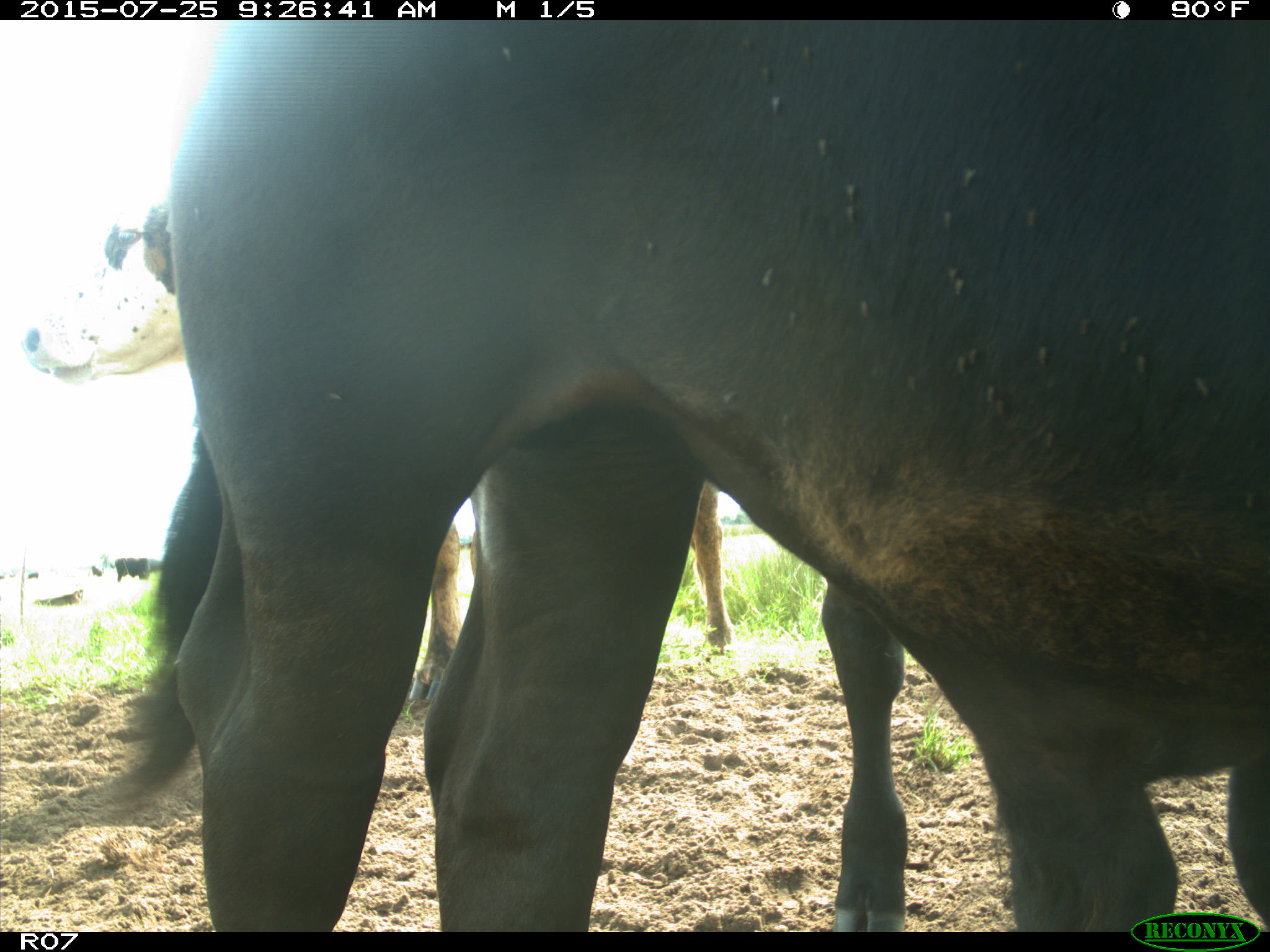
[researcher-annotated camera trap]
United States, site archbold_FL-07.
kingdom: Animalia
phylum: Chordata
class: Mammalia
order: Artiodactyla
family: Bovidae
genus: Bos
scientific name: Bos taurus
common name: domestic cow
Bos taurus (domestic cow).